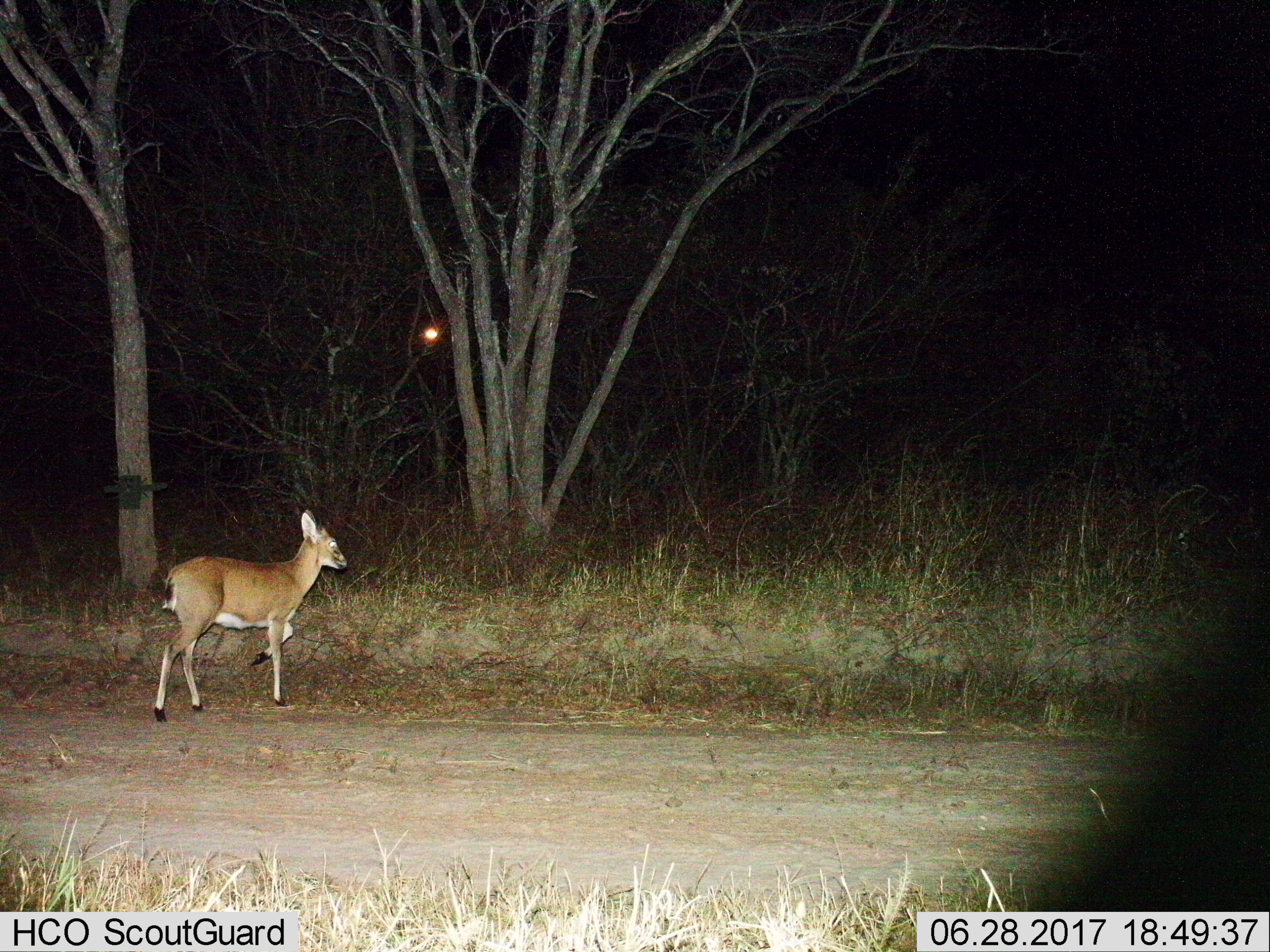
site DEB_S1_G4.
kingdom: Animalia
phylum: Chordata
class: Mammalia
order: Artiodactyla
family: Bovidae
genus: Sylvicapra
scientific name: Sylvicapra grimmia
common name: common duiker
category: duikercommongrey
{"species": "duikercommongrey (common duiker) (Sylvicapra grimmia)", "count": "1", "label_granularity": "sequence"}